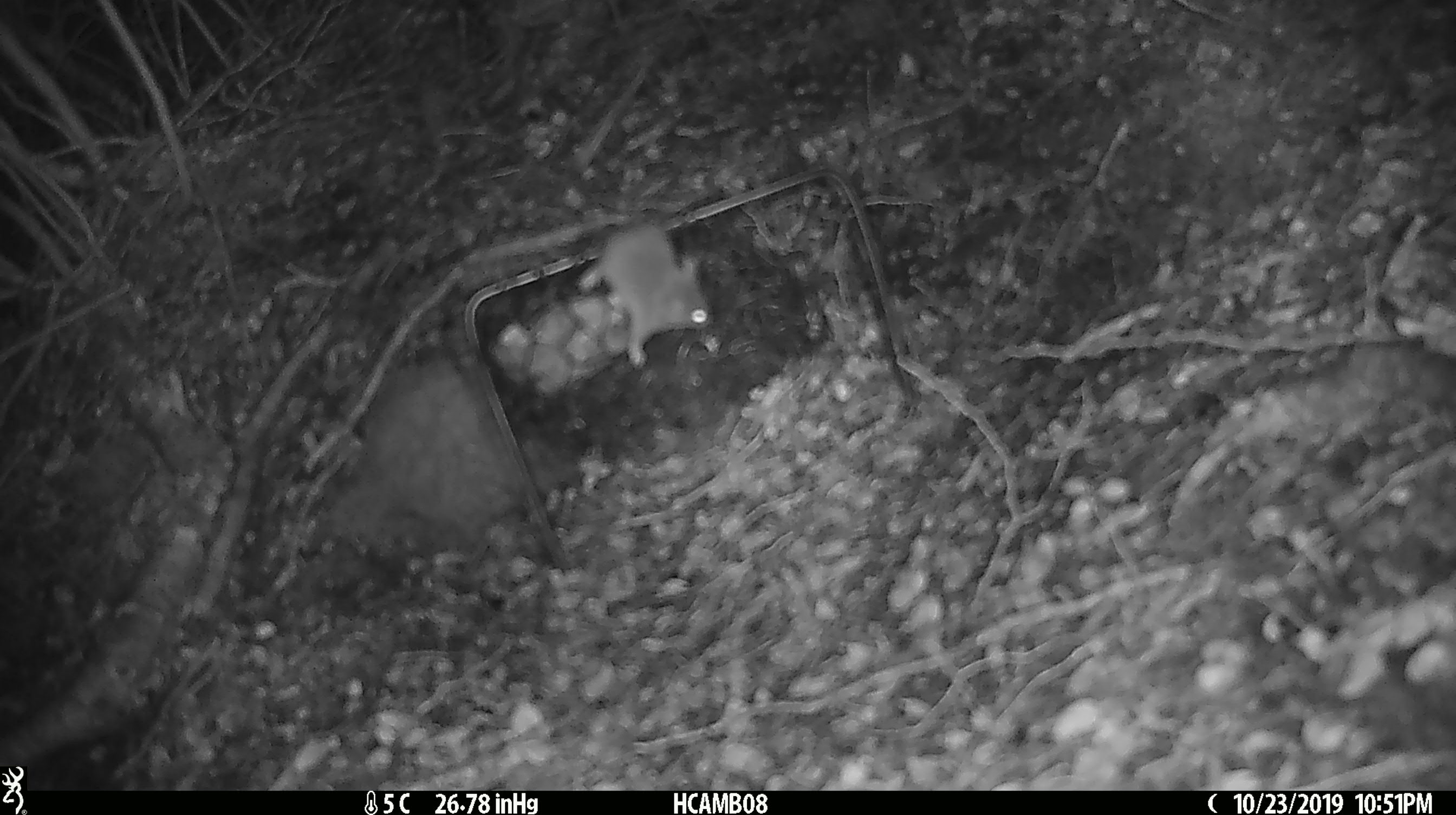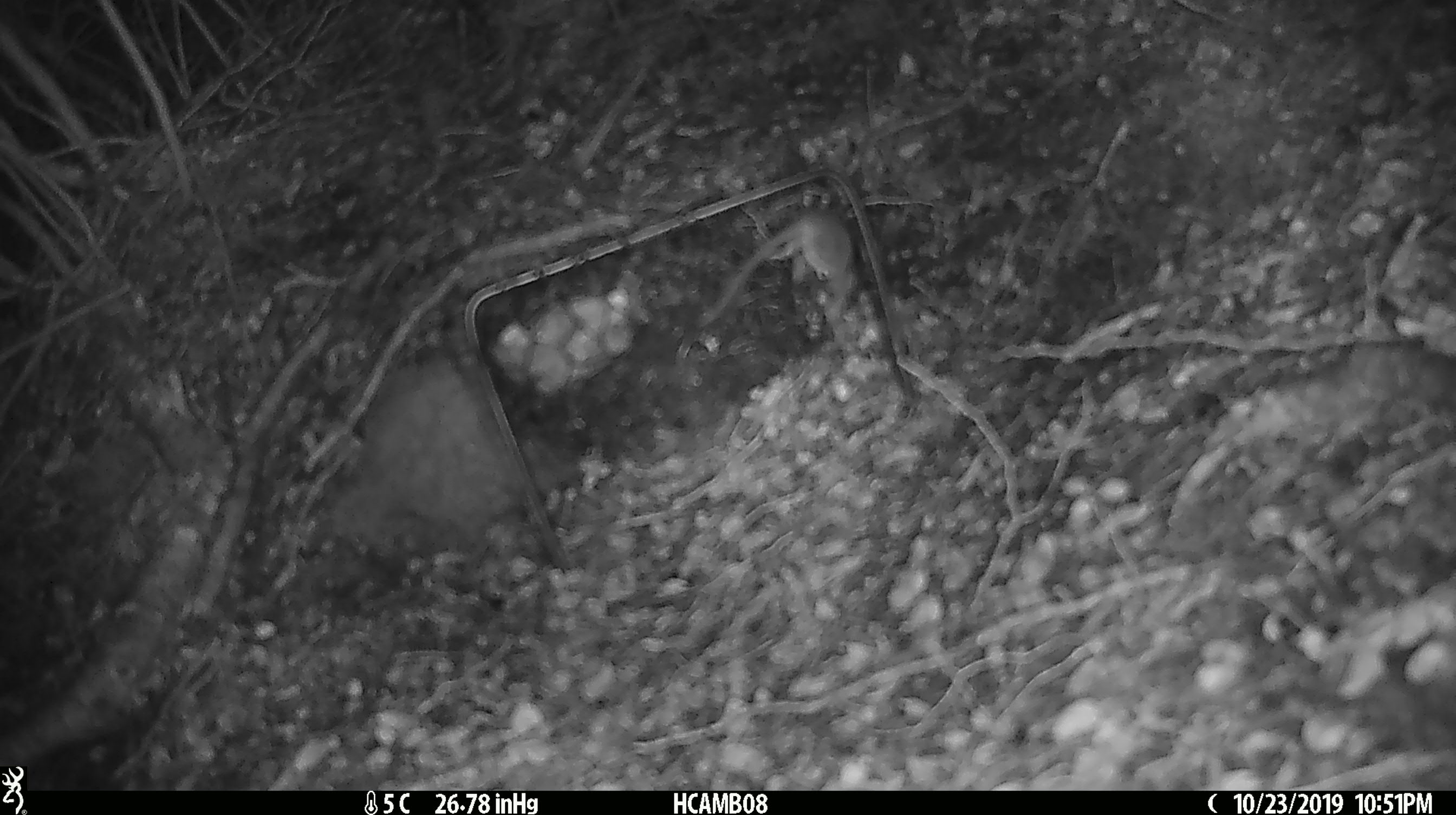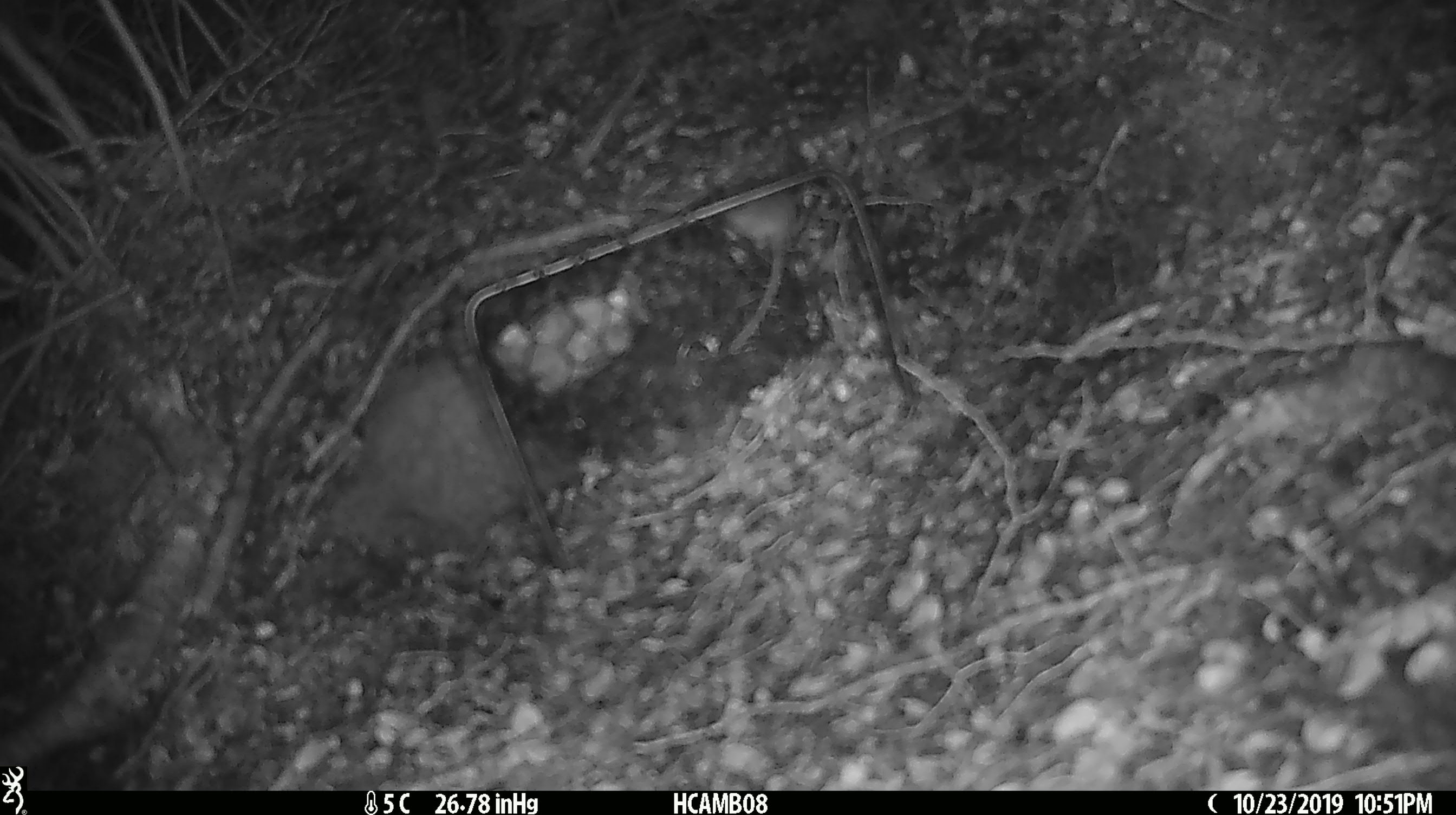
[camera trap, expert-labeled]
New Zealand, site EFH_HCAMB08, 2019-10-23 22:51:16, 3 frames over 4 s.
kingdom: Animalia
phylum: Chordata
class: Mammalia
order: Rodentia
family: Muridae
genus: Mus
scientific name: Mus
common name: mouse